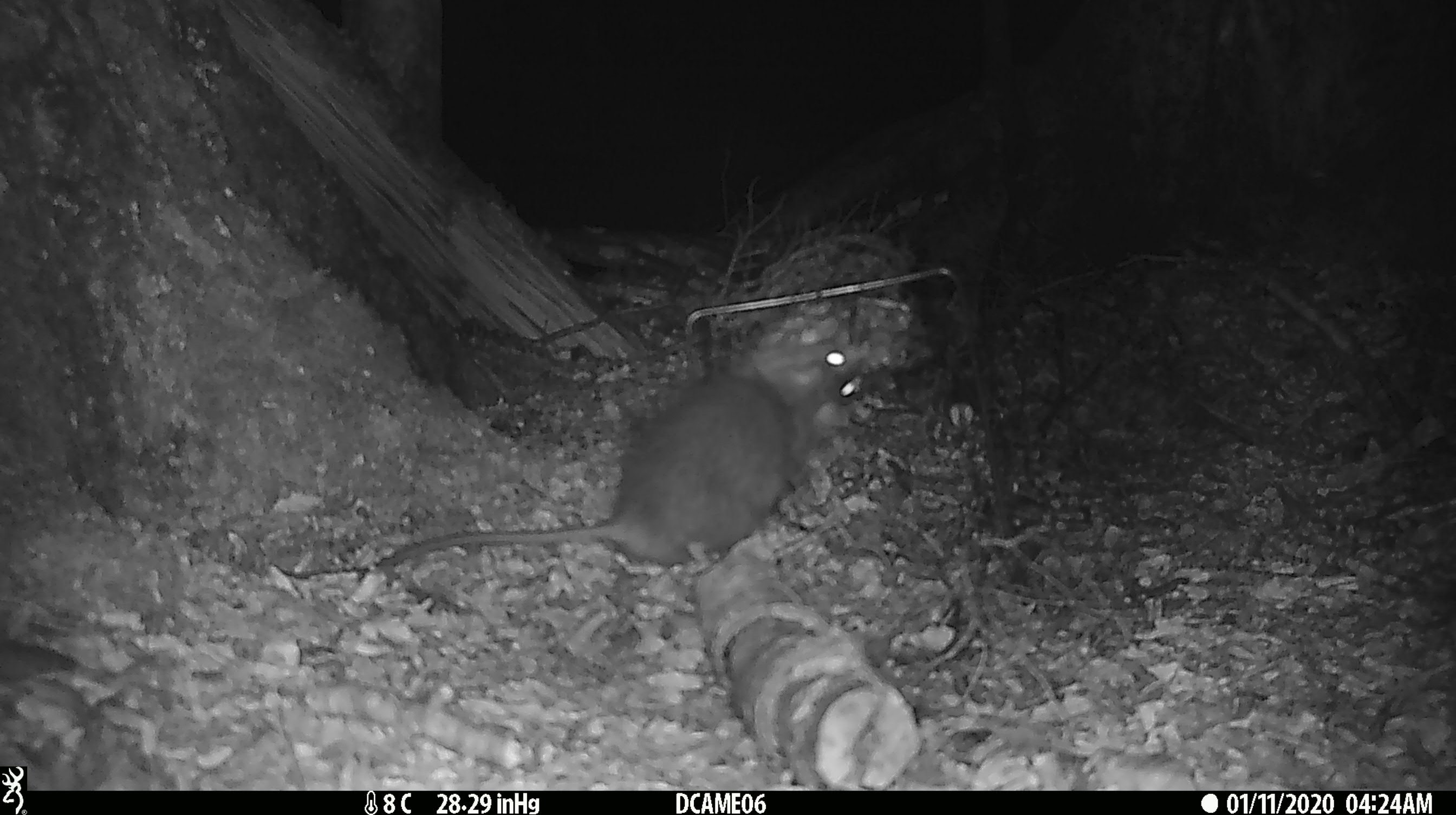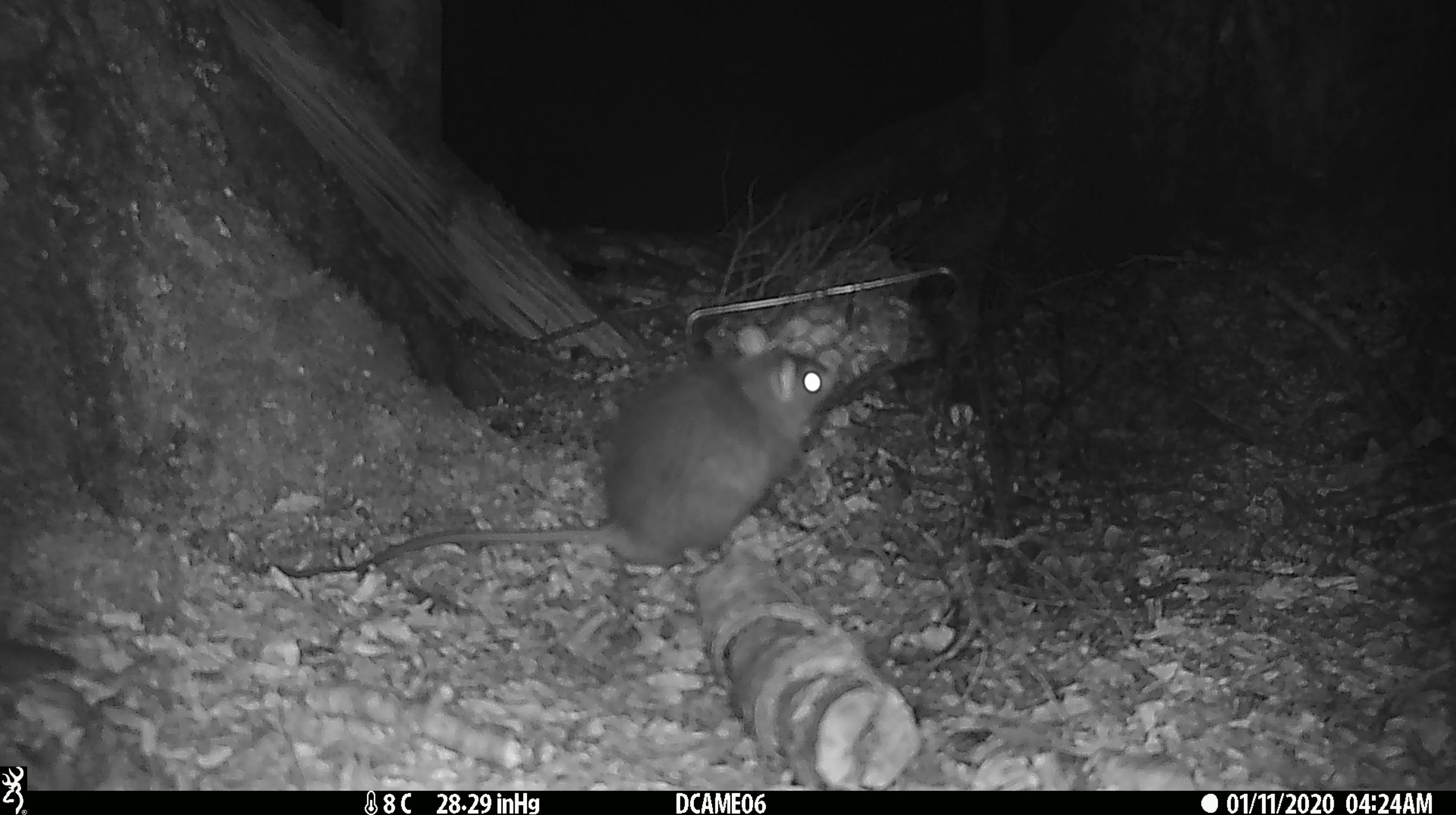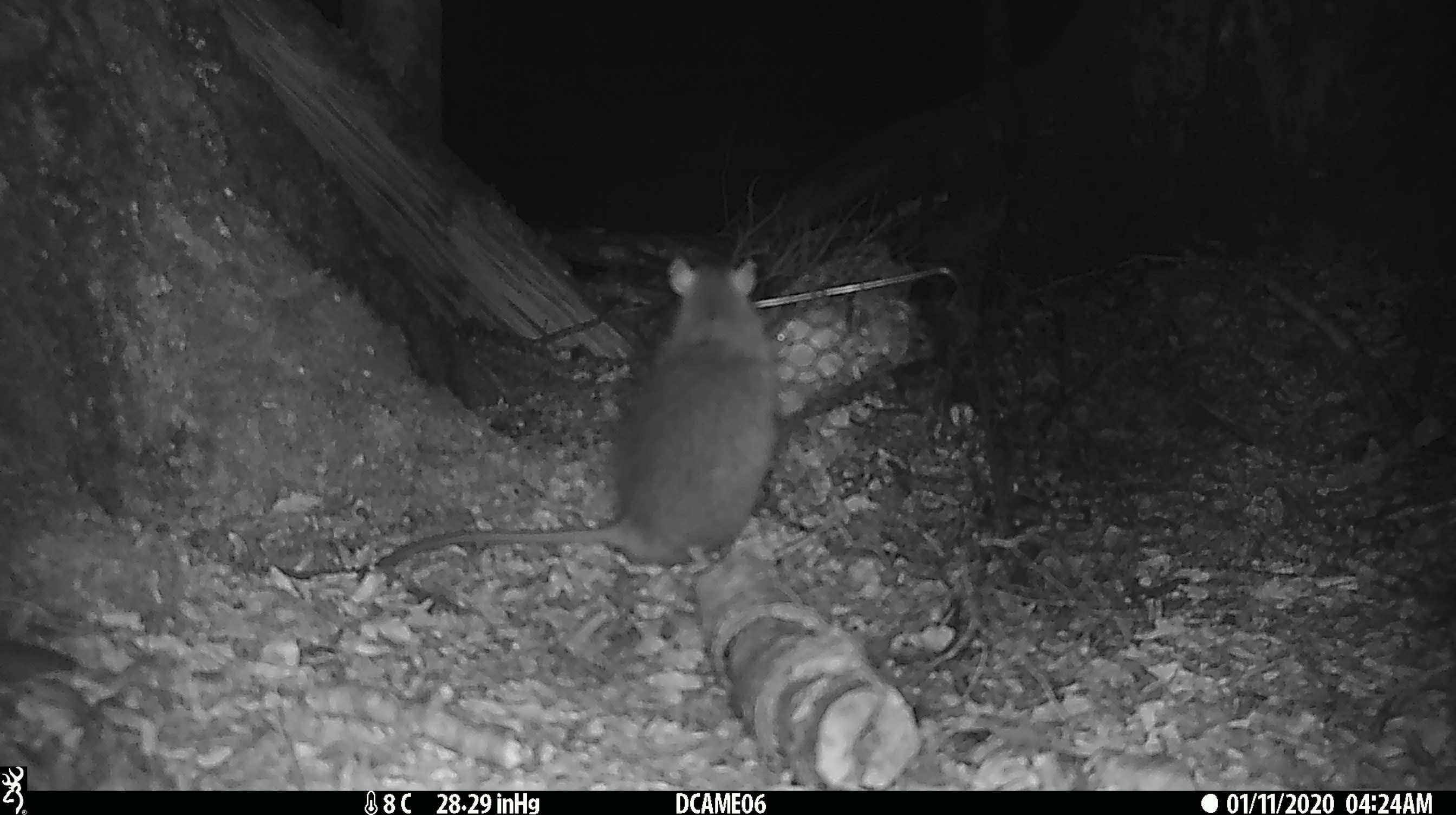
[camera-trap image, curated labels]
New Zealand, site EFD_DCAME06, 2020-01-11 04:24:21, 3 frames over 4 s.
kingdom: Animalia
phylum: Chordata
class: Mammalia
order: Rodentia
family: Muridae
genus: Rattus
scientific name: Rattus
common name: rat